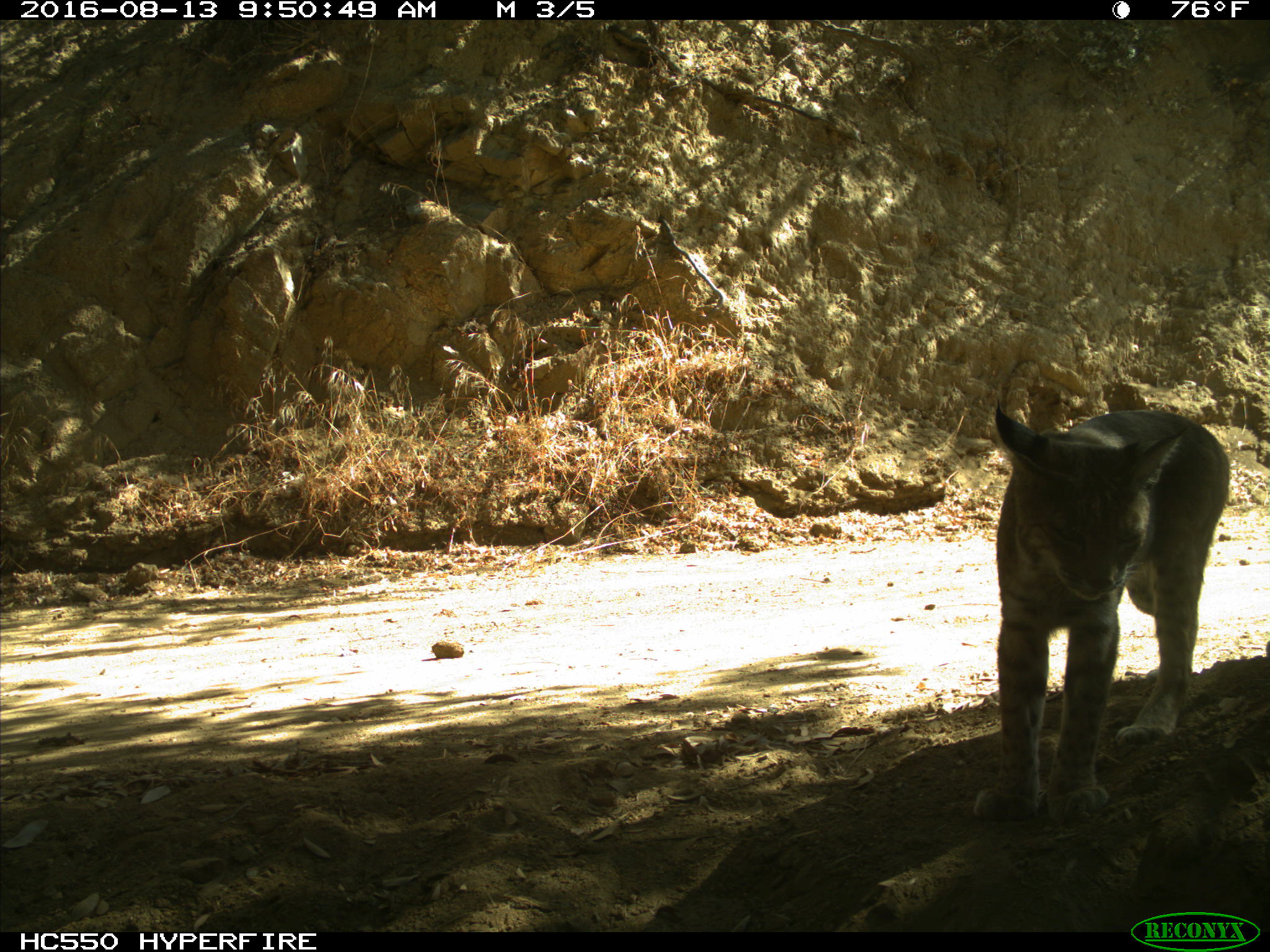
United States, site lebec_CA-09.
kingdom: Animalia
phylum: Chordata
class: Mammalia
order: Carnivora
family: Felidae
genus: Lynx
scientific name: Lynx rufus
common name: bobcat